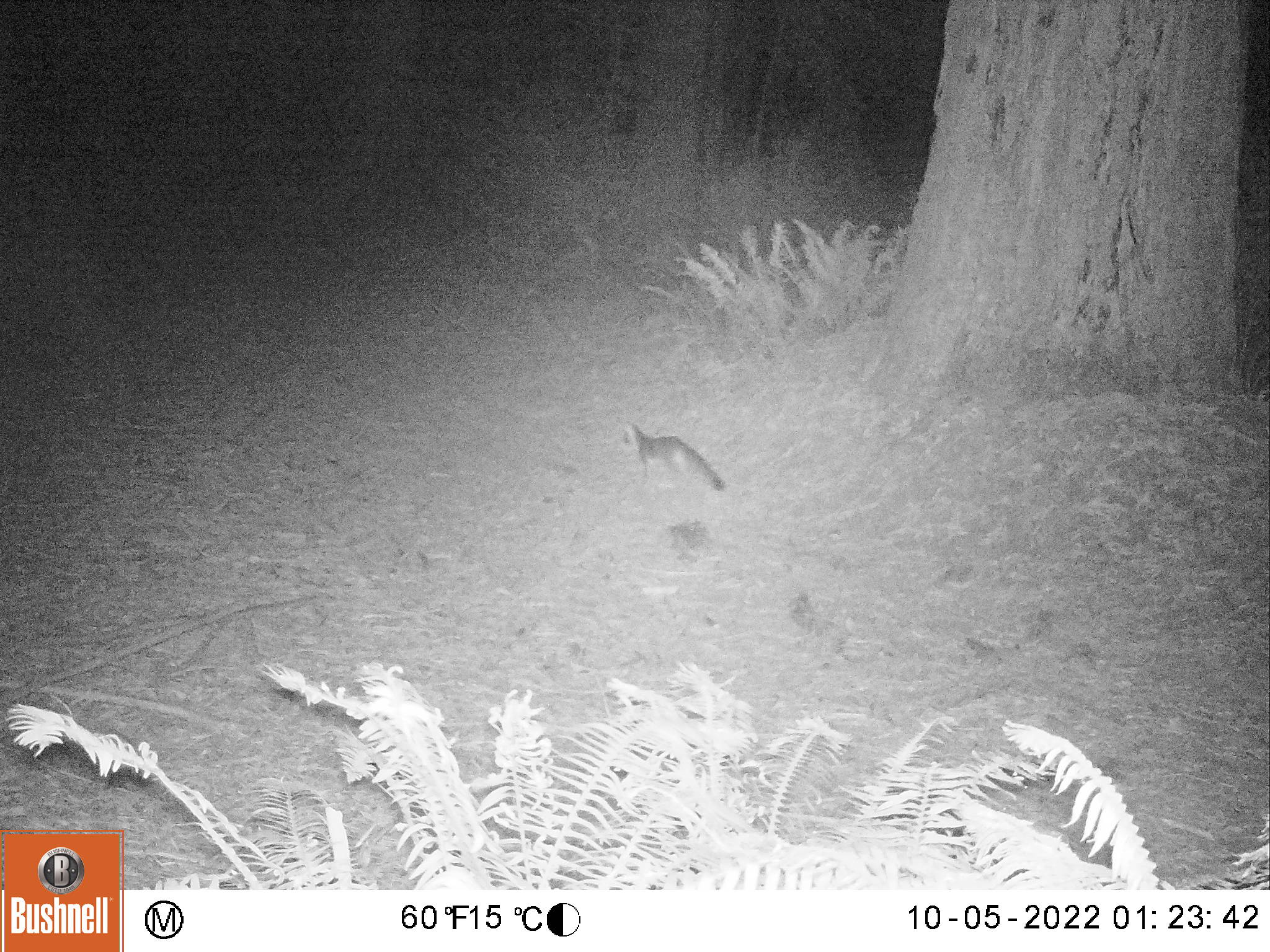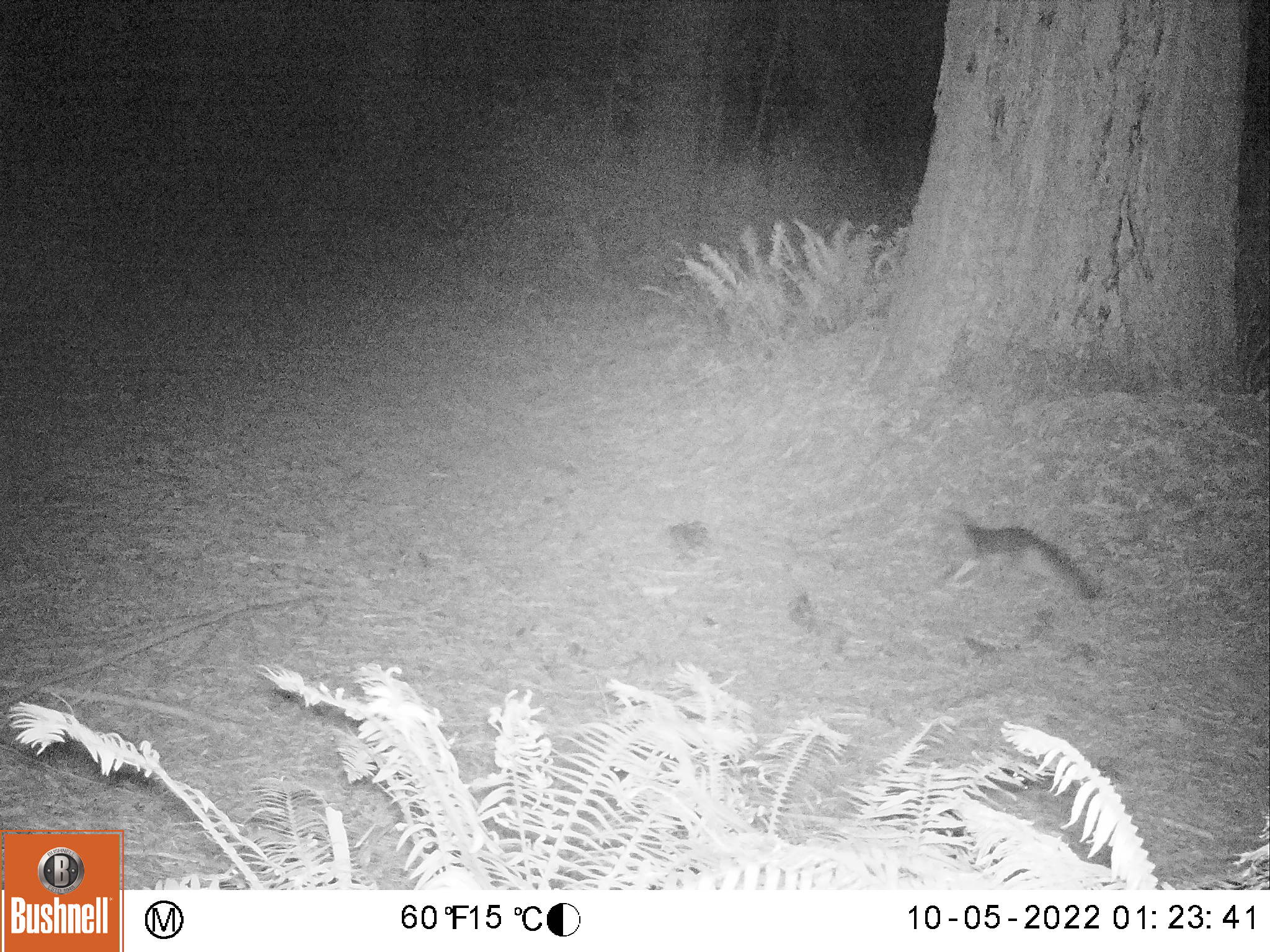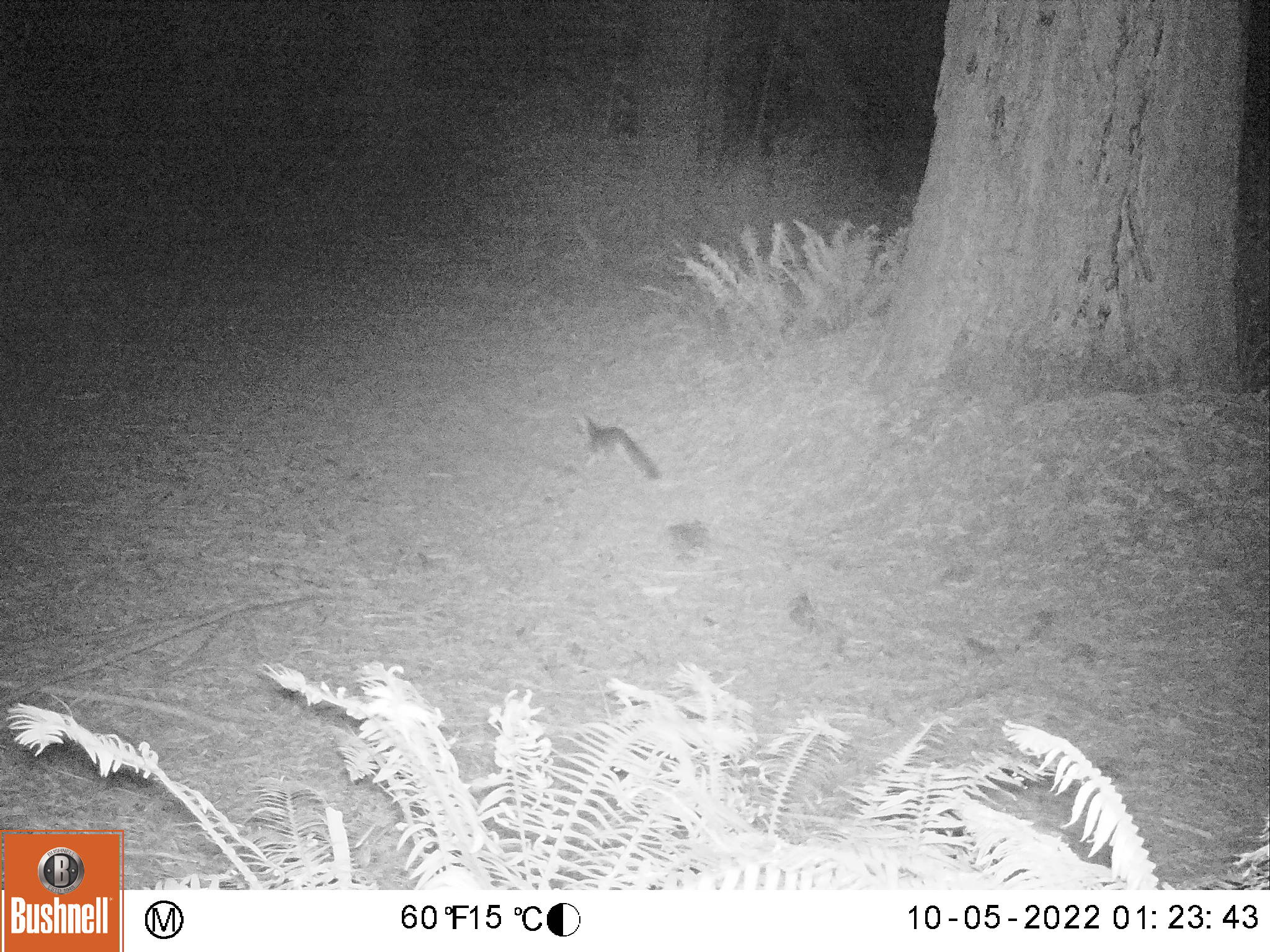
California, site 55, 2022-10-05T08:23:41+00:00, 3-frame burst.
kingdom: Animalia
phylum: Chordata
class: Mammalia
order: Carnivora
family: Canidae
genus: Urocyon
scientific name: Urocyon cinereoargenteus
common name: gray fox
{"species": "gray fox (Urocyon cinereoargenteus)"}